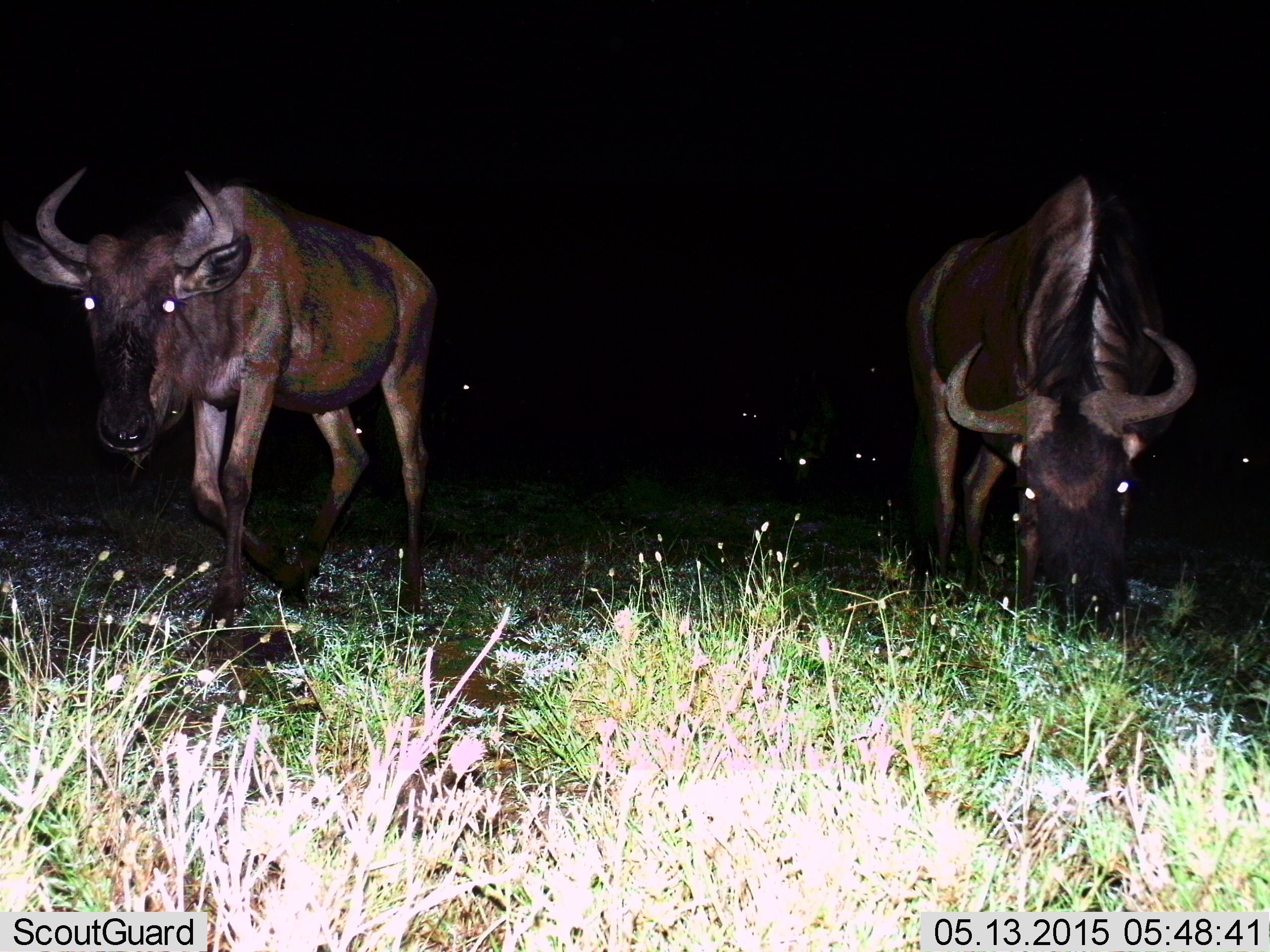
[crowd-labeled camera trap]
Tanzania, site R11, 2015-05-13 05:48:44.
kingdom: Animalia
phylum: Chordata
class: Mammalia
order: Artiodactyla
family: Bovidae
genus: Connochaetes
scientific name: Connochaetes taurinus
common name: blue wildebeest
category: wildebeest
Wildebeest (blue wildebeest) (Connochaetes taurinus), count 4. Behavior (volunteer vote fractions): standing 50%, resting 20%, moving 60%, interacting 0%. Young present (vote fraction): 0%. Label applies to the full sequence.